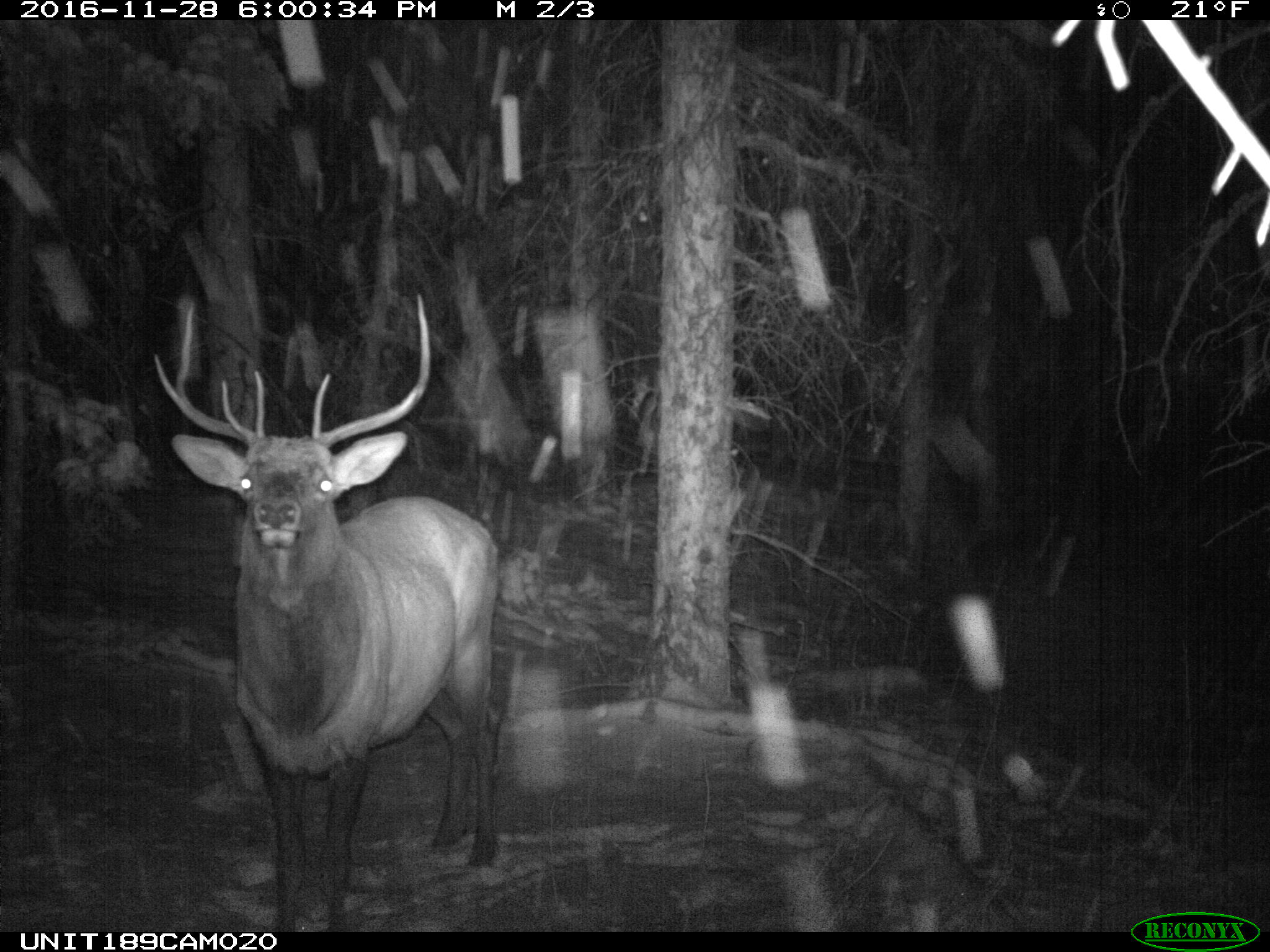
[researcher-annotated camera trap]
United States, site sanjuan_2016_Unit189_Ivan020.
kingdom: Animalia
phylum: Chordata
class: Mammalia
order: Artiodactyla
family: Cervidae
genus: Cervus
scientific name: Cervus elaphus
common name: red deer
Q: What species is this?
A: Cervus elaphus (red deer).